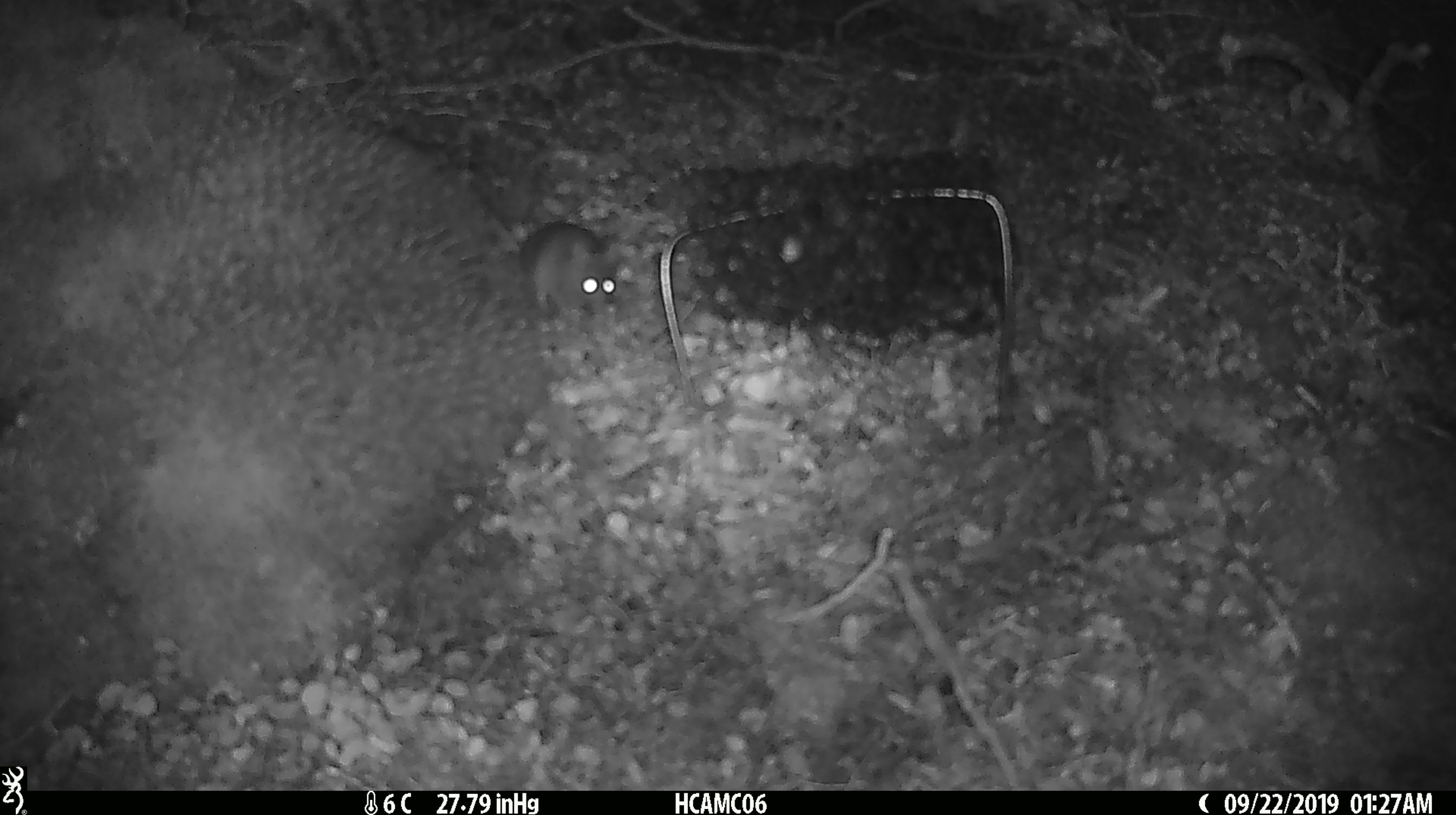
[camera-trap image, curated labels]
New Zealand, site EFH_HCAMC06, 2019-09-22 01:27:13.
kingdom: Animalia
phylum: Chordata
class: Mammalia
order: Rodentia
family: Muridae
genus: Mus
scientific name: Mus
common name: mouse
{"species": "mouse (Mus)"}